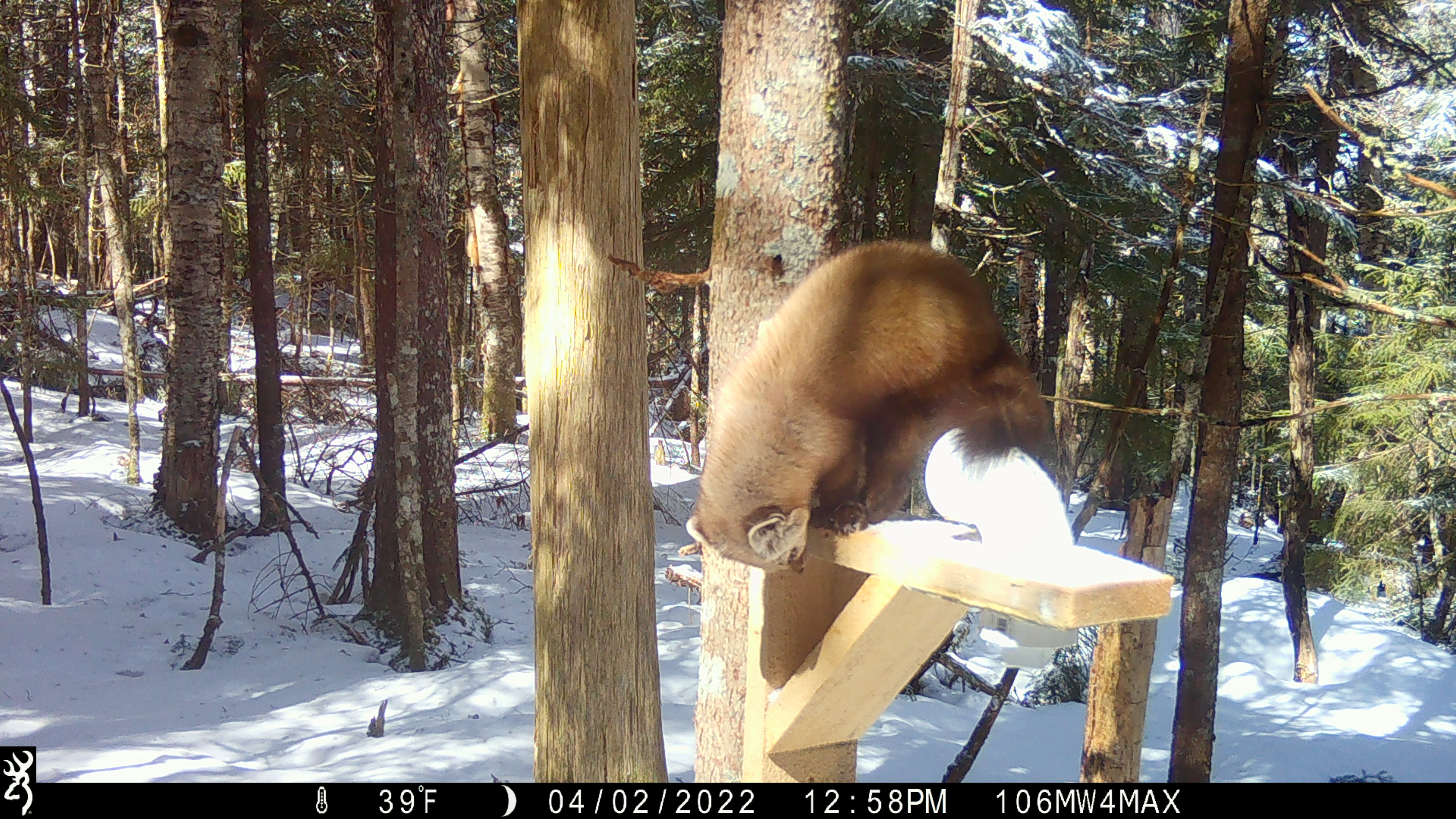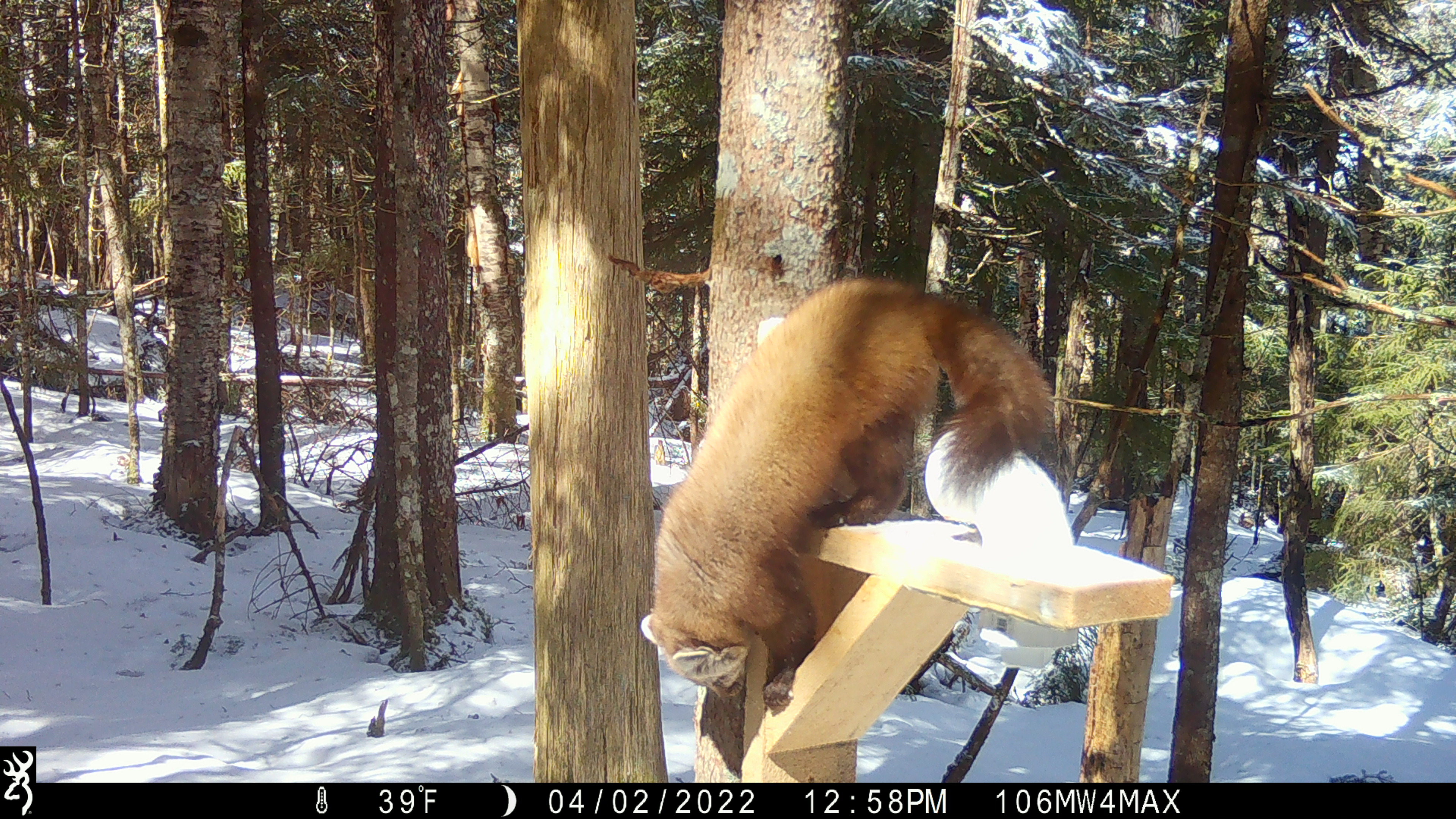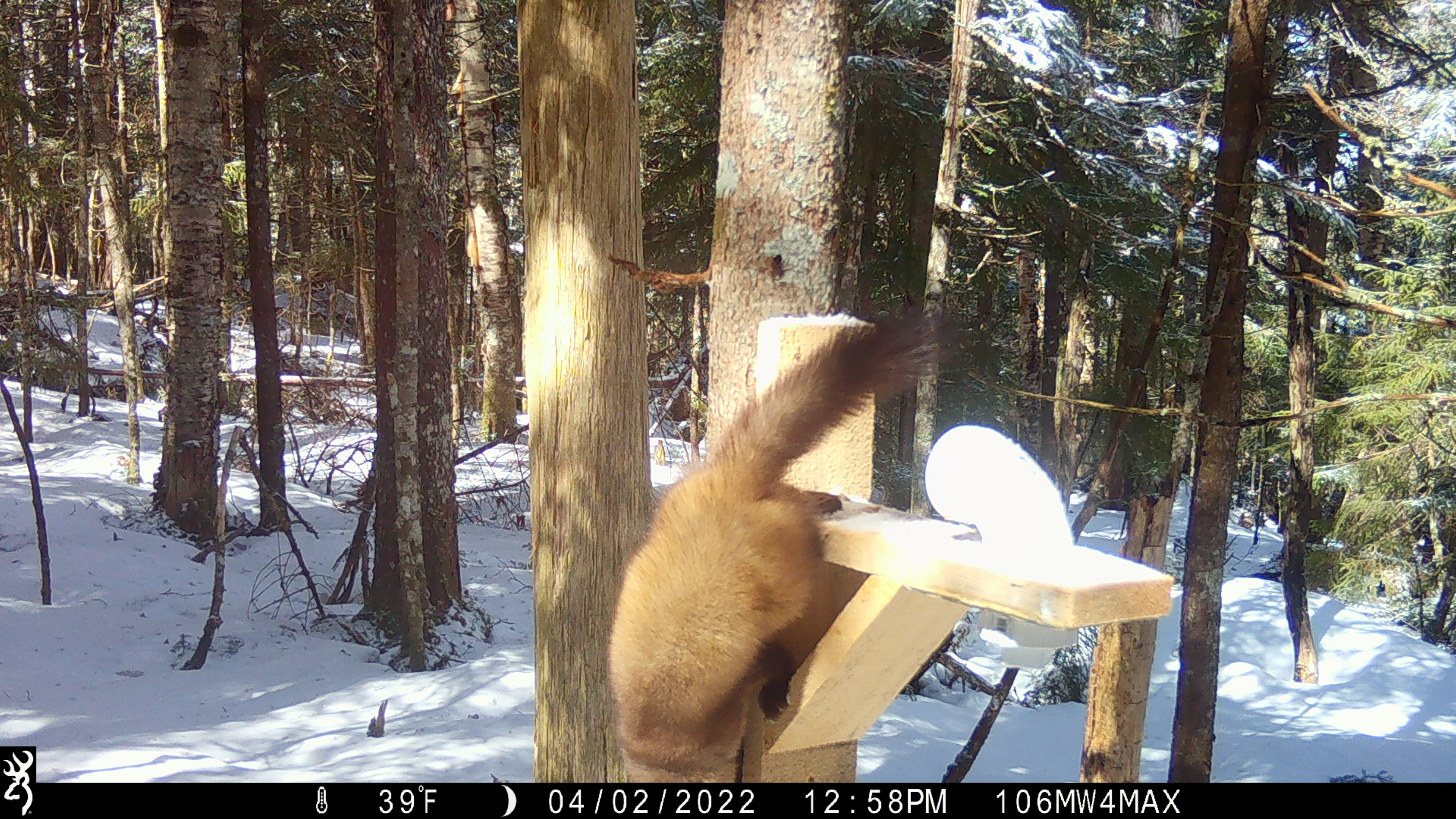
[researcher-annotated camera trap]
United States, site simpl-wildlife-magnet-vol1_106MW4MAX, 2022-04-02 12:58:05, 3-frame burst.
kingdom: Animalia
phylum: Chordata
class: Mammalia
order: Carnivora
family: Mustelidae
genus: Martes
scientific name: Martes americana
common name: american marten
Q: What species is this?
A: American marten (Martes americana).